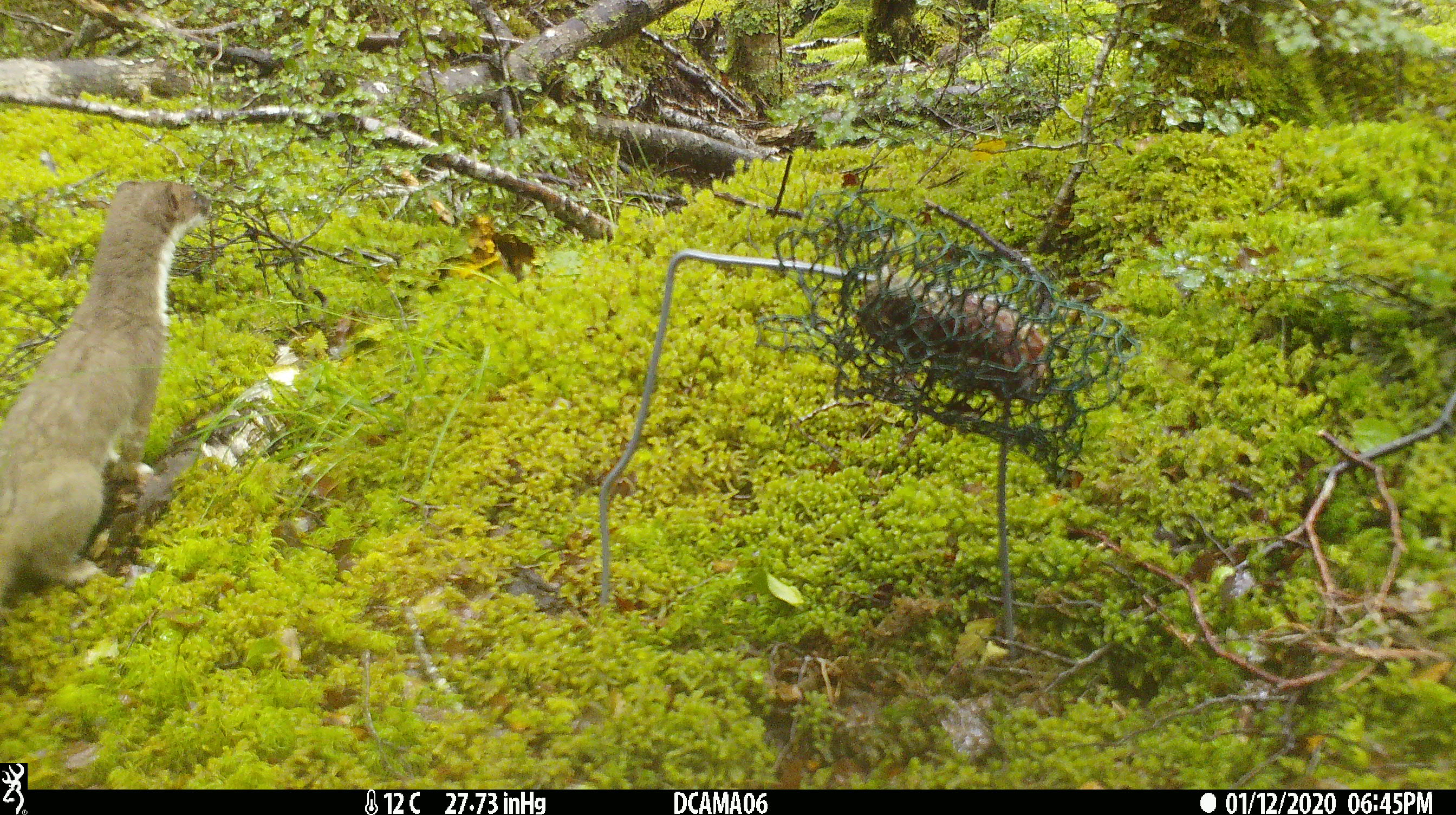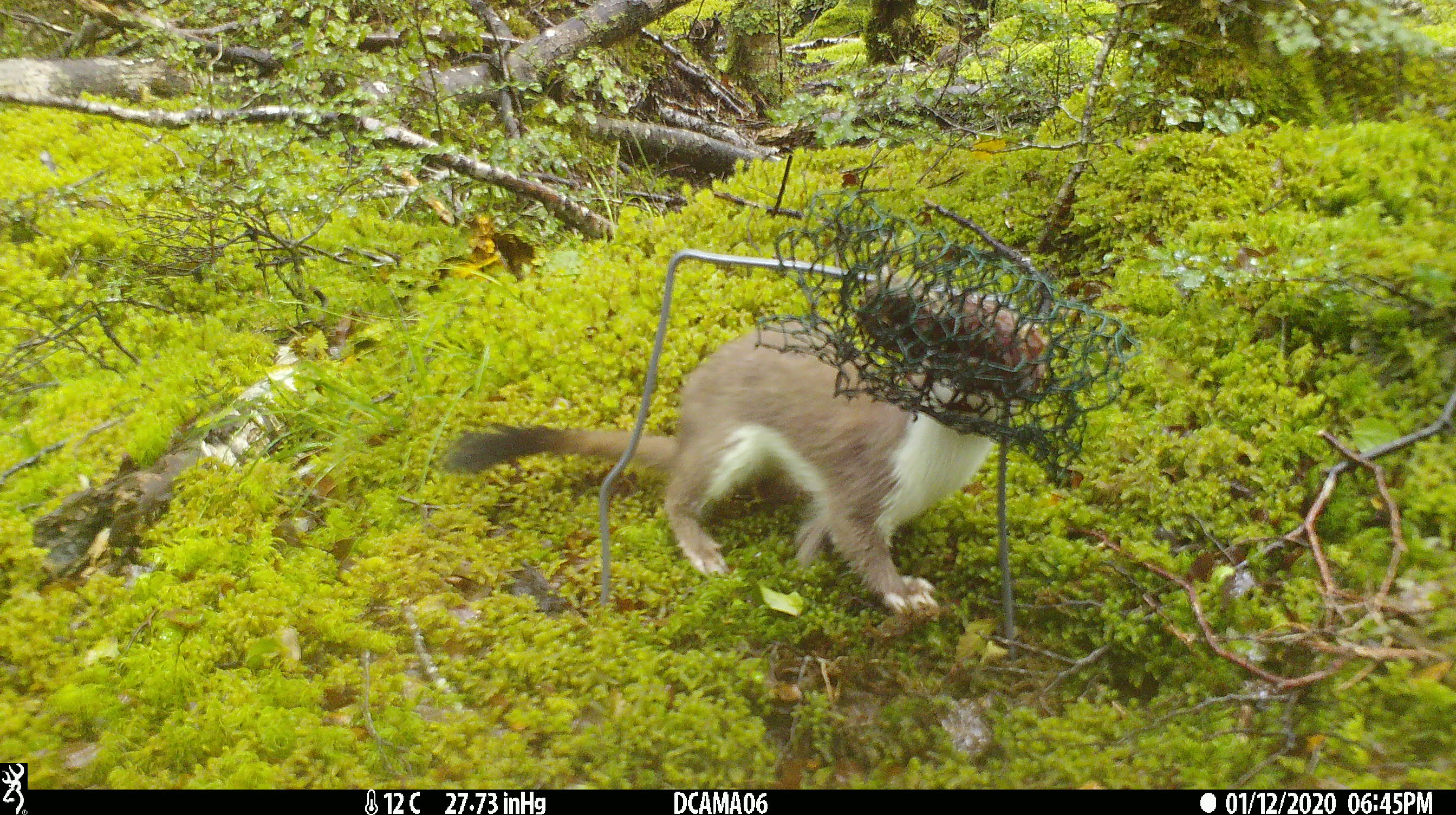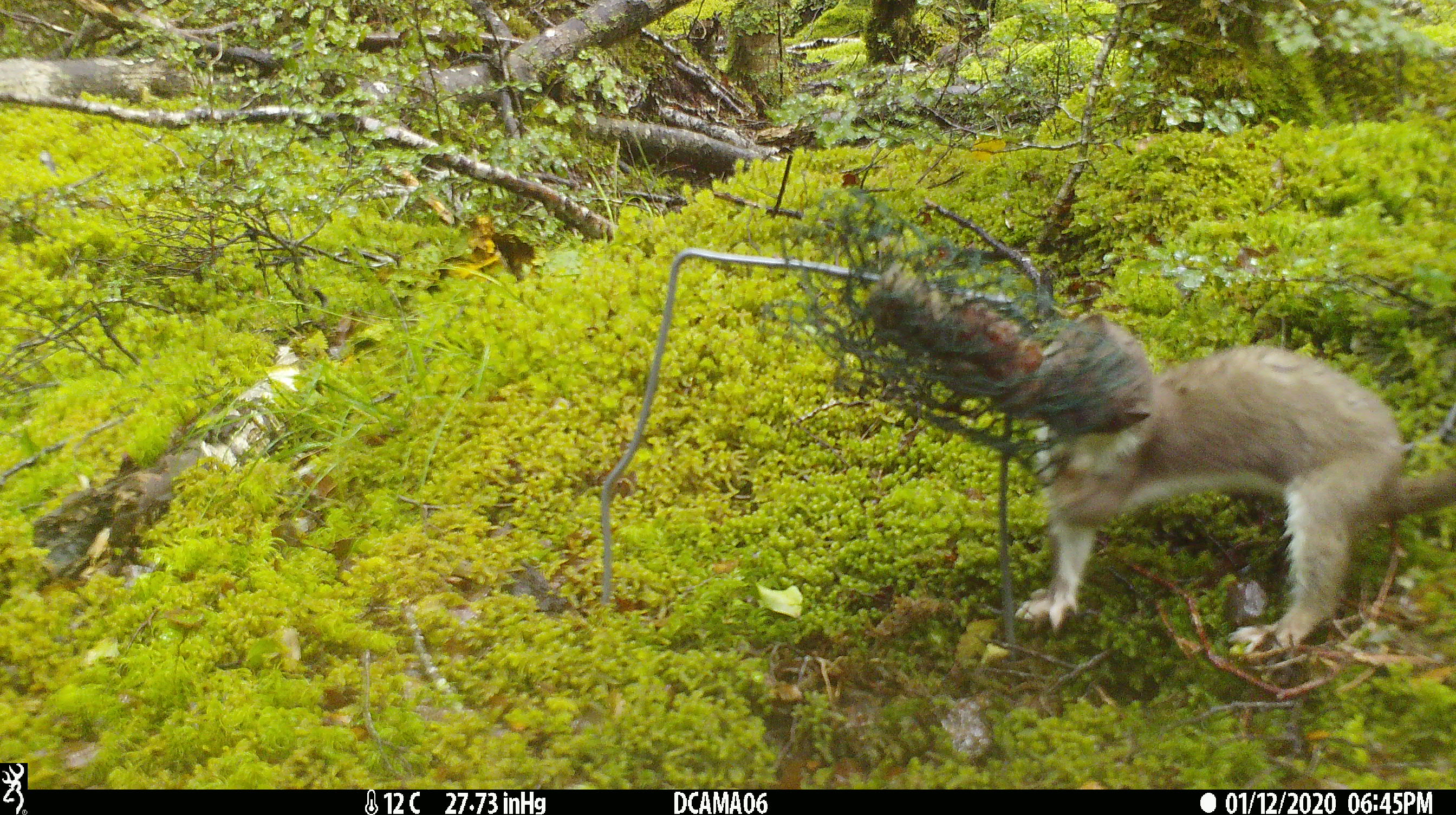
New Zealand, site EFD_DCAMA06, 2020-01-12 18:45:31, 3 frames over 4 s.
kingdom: Animalia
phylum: Chordata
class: Mammalia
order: Carnivora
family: Mustelidae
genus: Mustela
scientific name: Mustela erminea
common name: stoat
Stoat (Mustela erminea).